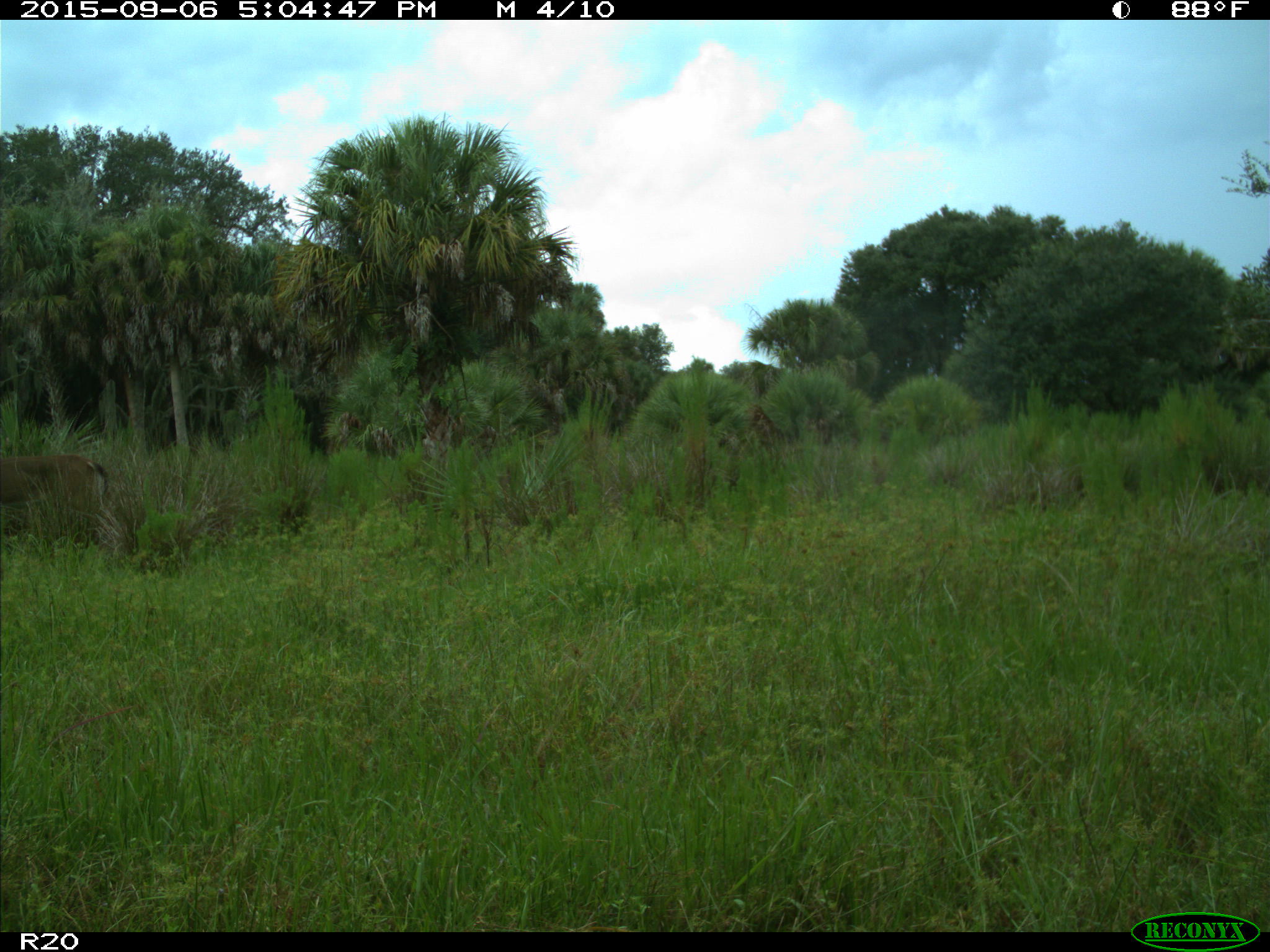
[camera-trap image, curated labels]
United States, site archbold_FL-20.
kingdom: Animalia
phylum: Chordata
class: Mammalia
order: Artiodactyla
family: Cervidae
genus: Odocoileus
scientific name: Odocoileus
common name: deer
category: unidentified deer